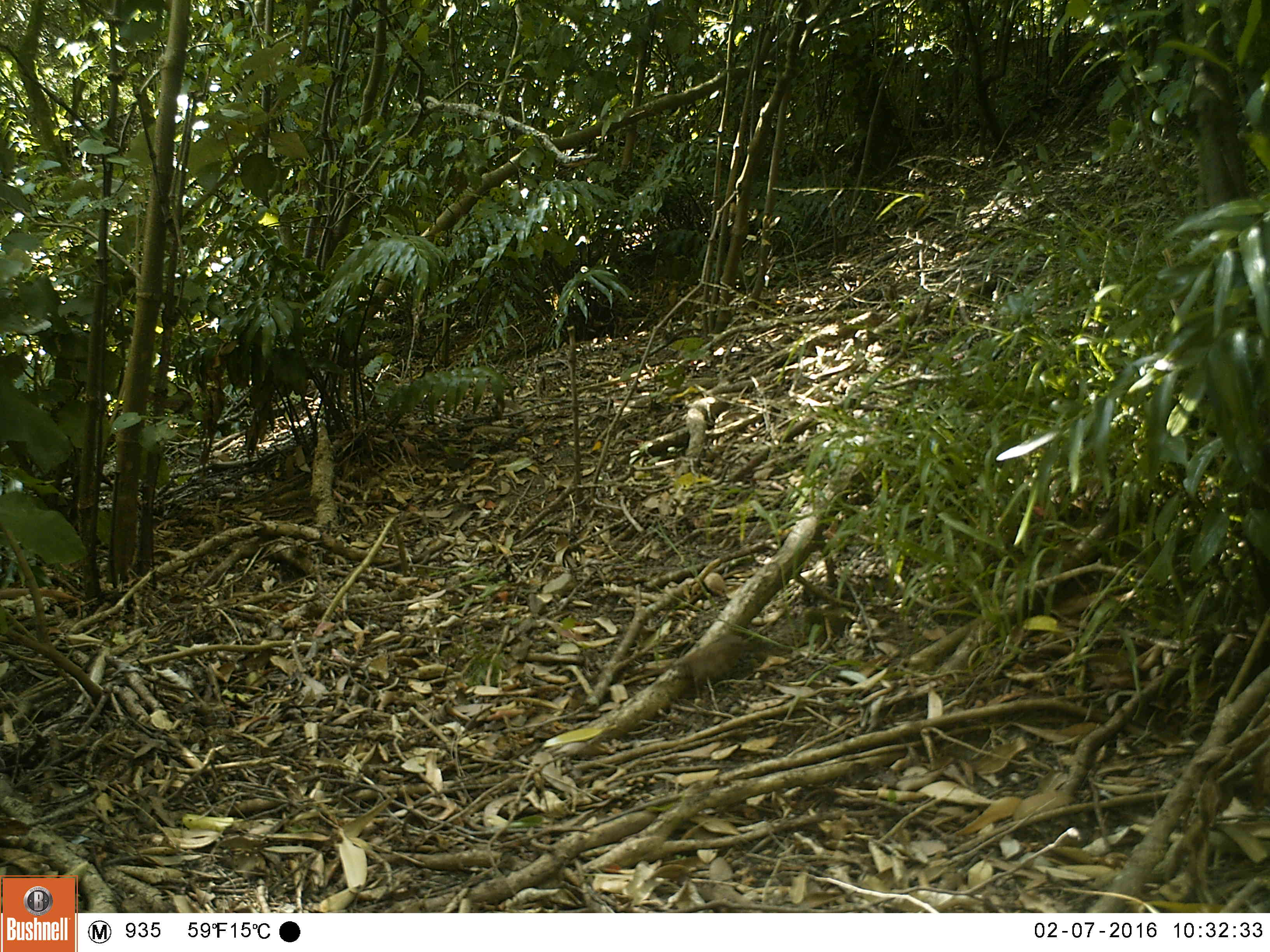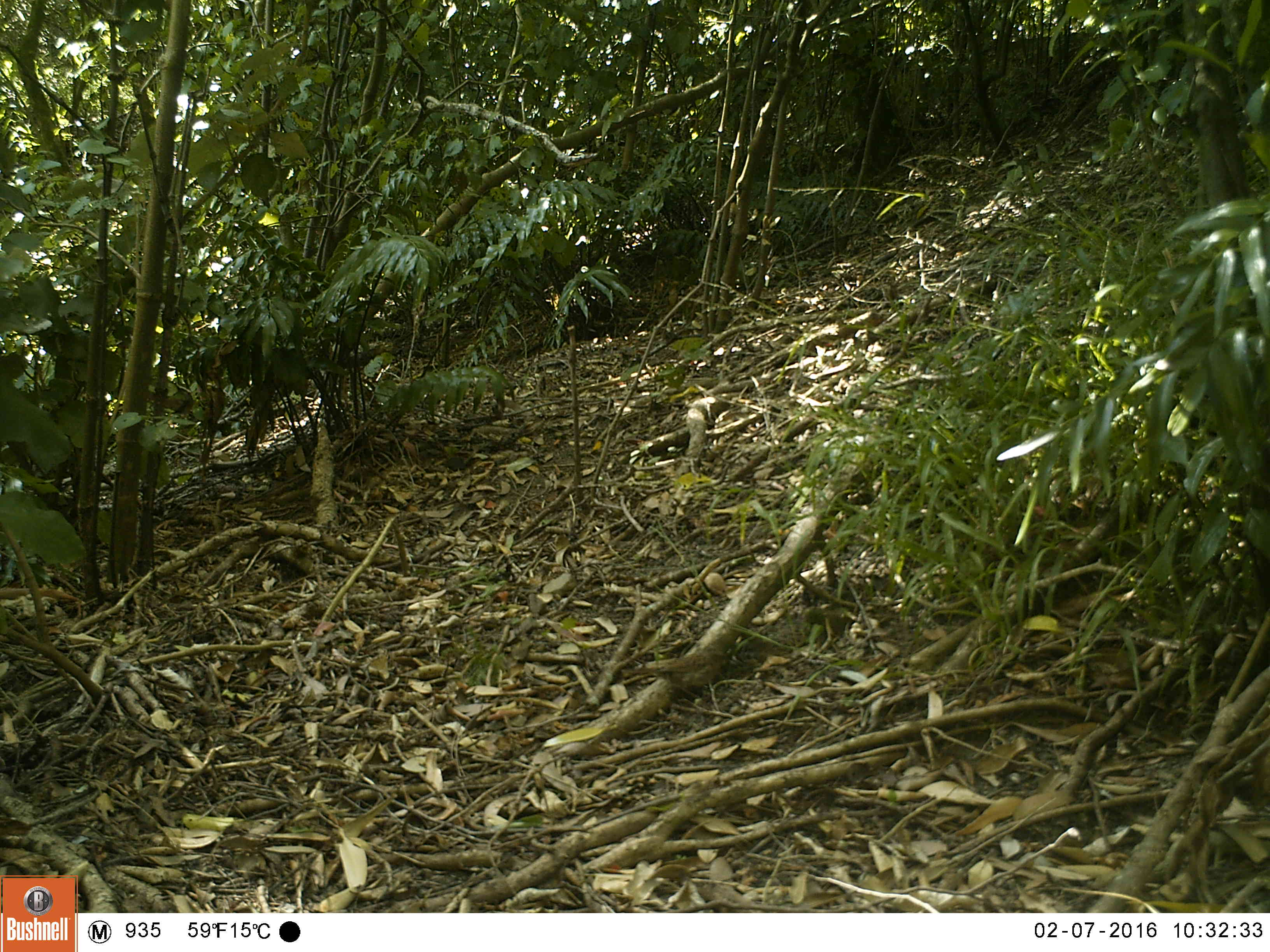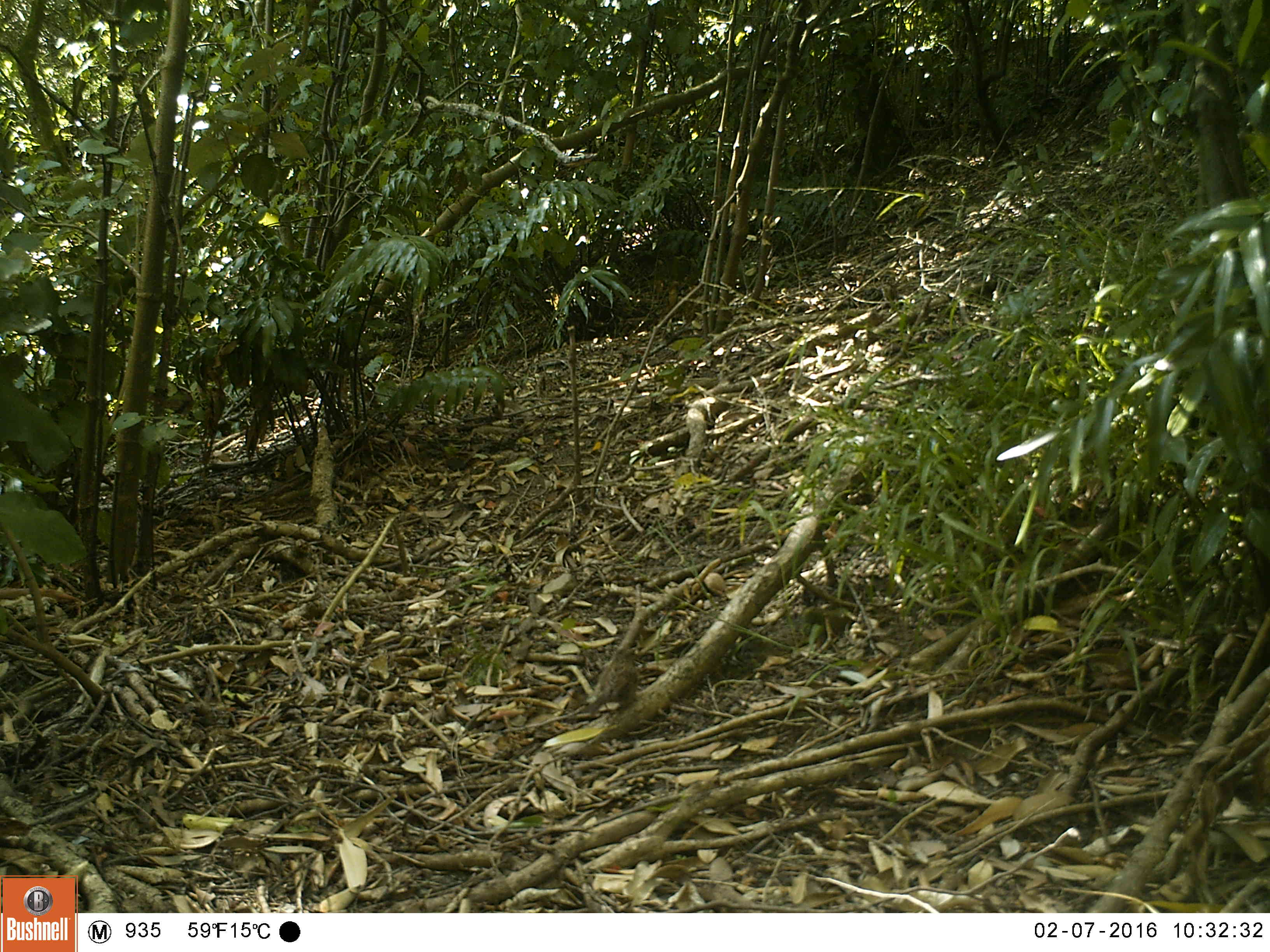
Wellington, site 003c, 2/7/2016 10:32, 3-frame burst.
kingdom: Animalia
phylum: Chordata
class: Aves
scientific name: Aves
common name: bird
Bird (Aves).